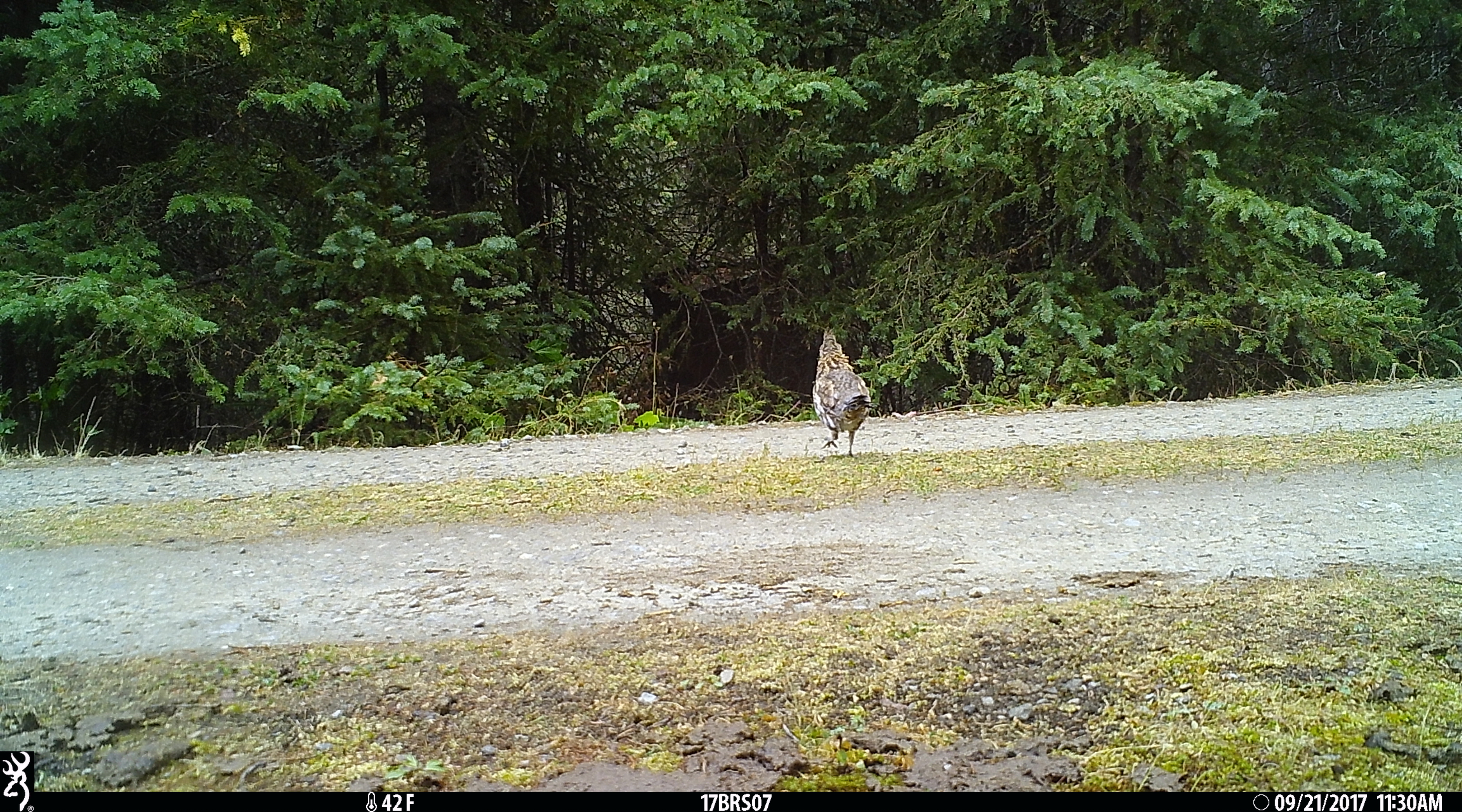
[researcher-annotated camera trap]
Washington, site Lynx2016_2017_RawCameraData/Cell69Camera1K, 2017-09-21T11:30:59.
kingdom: Animalia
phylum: Chordata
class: Aves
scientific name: Aves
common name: birds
Aves (birds). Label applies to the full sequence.